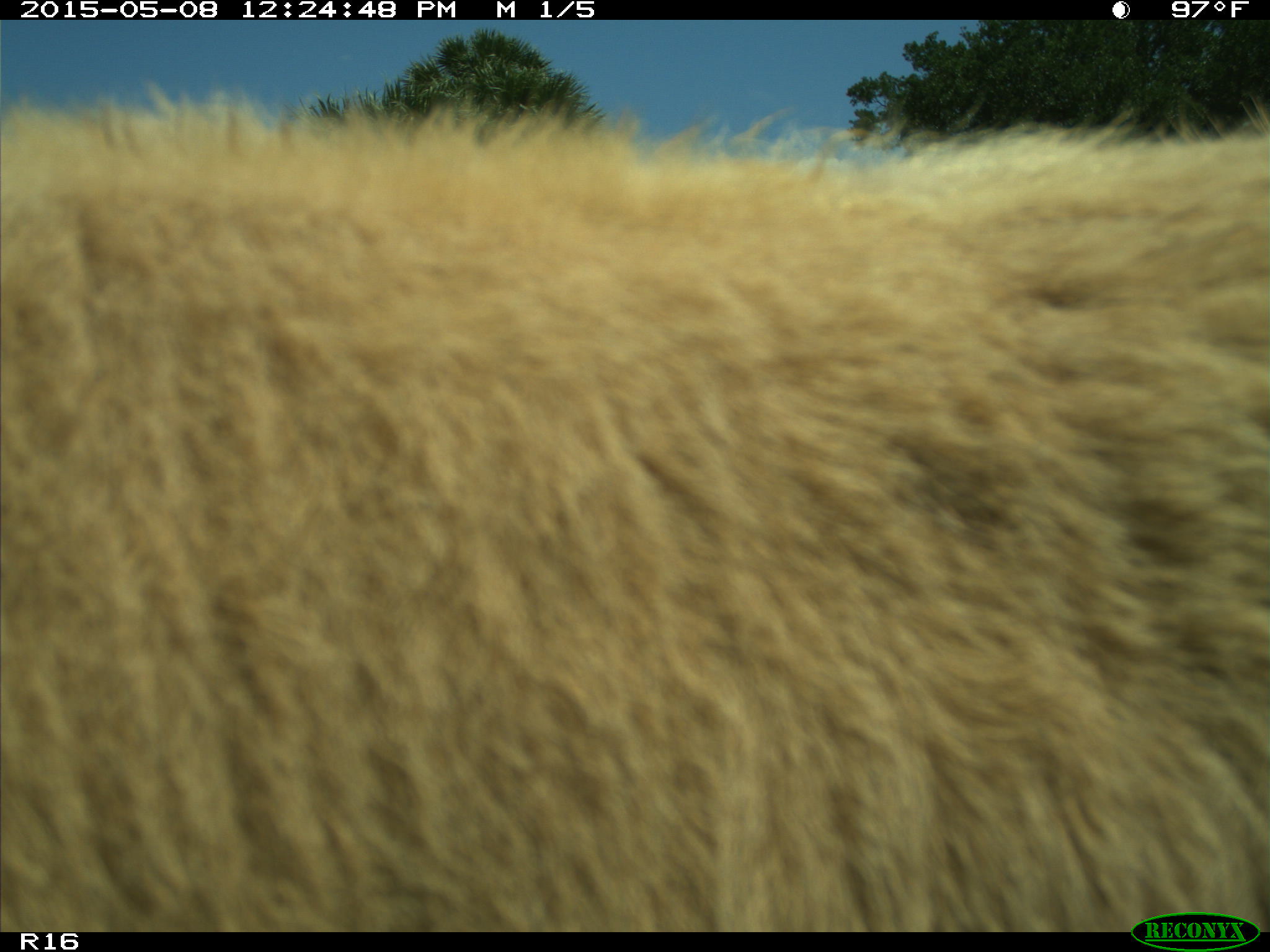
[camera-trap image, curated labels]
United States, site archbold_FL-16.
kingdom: Animalia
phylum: Chordata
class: Mammalia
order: Artiodactyla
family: Bovidae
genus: Bos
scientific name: Bos taurus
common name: domestic cow